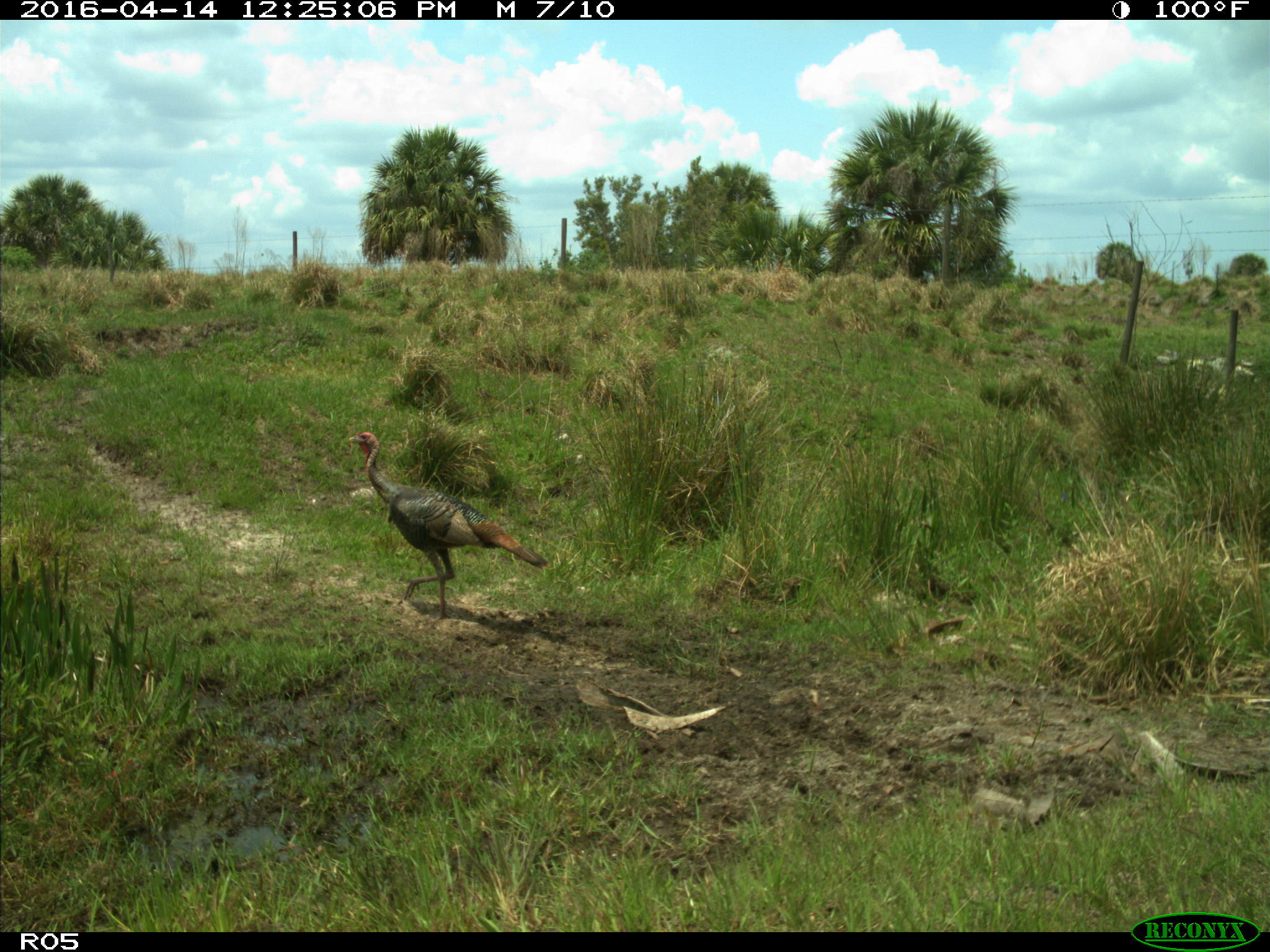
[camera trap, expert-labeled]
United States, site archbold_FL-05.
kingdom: Animalia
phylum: Chordata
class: Aves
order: Galliformes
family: Phasianidae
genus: Meleagris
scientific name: Meleagris gallopavo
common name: wild turkey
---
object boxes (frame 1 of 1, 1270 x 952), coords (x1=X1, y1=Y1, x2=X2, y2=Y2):
animal: (x1=348, y1=430, x2=549, y2=622)